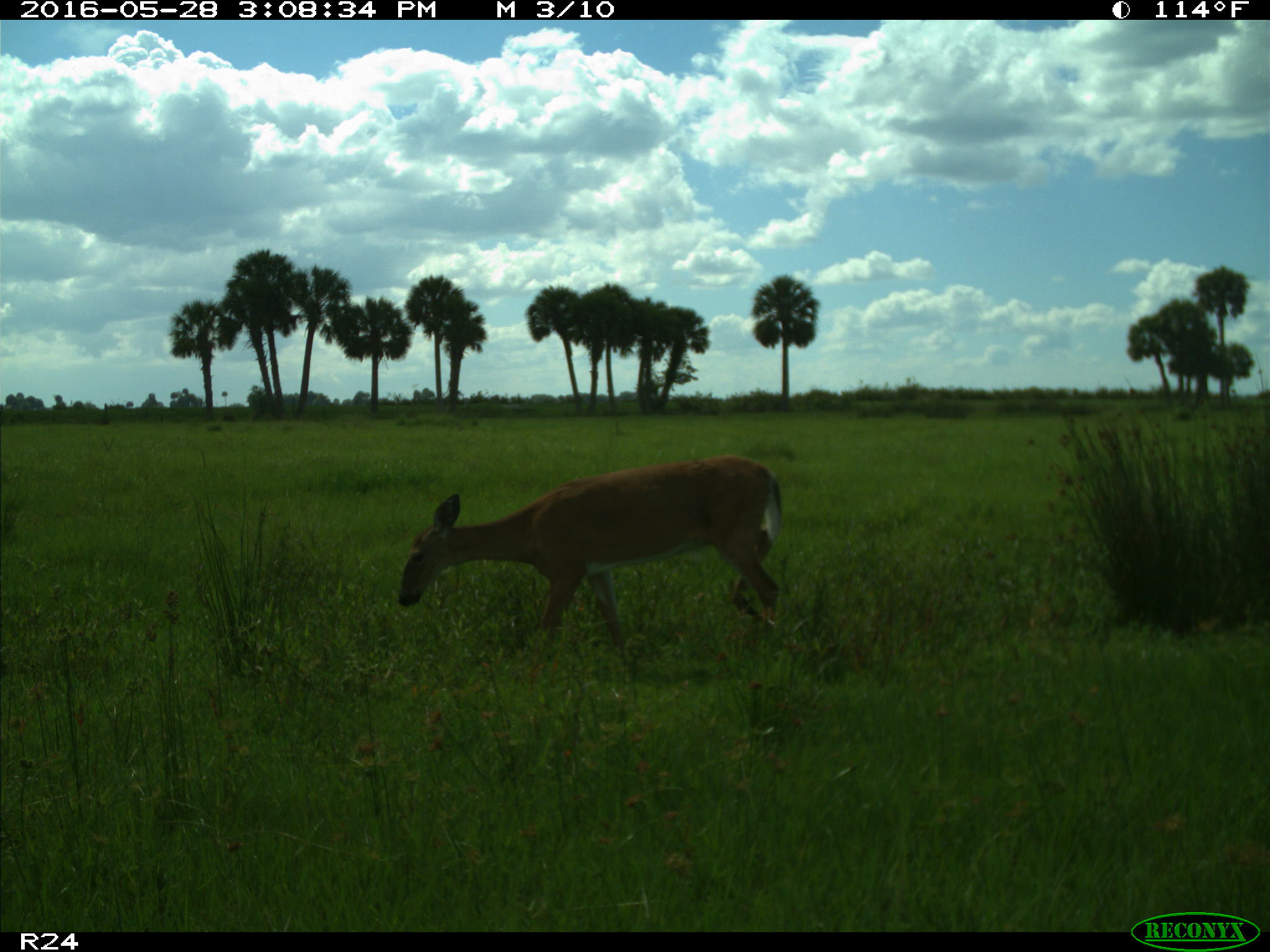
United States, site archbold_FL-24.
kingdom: Animalia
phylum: Chordata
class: Mammalia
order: Artiodactyla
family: Cervidae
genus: Odocoileus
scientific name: Odocoileus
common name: deer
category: unidentified deer